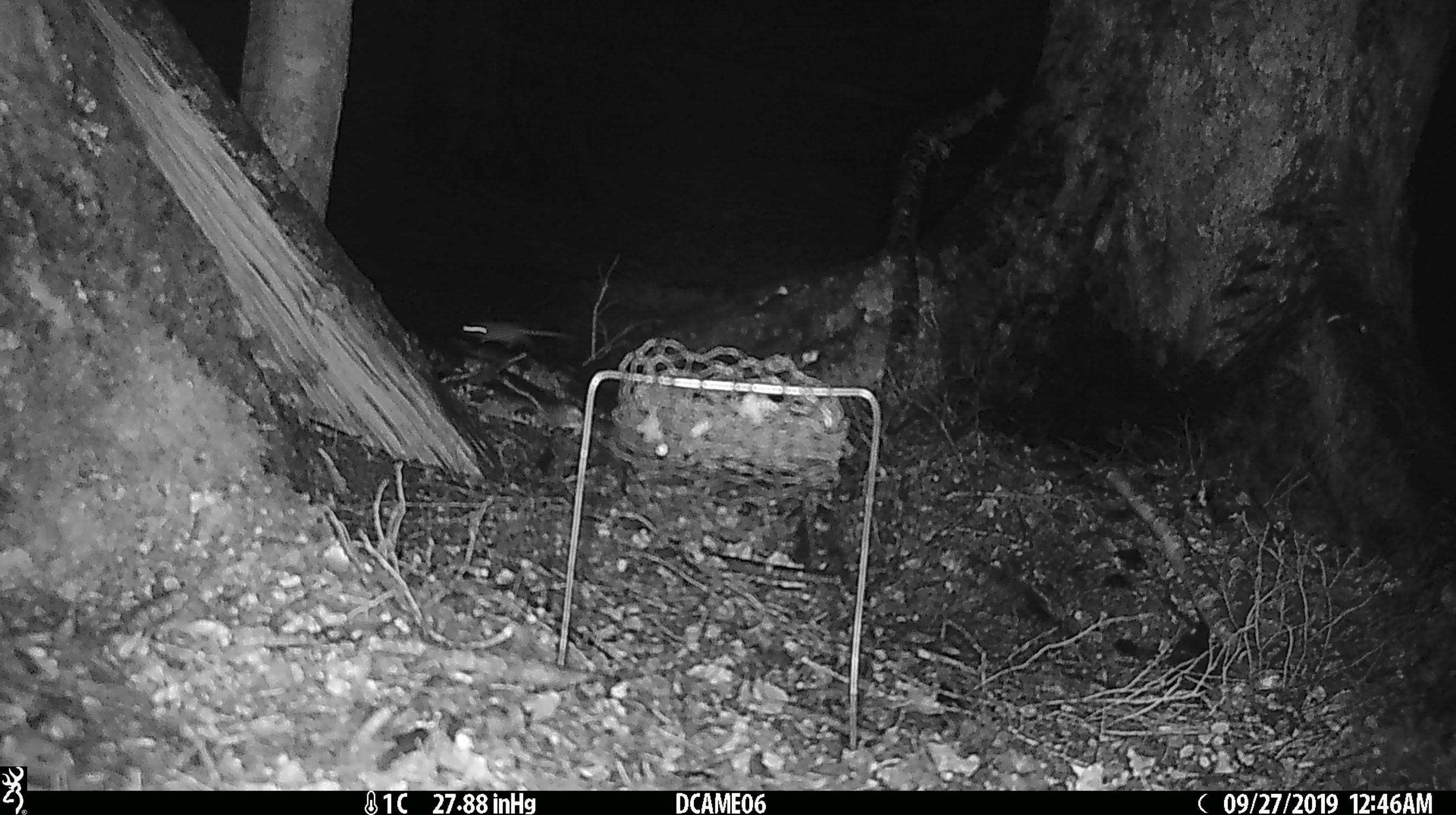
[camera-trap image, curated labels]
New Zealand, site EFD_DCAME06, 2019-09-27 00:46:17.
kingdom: Animalia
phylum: Chordata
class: Mammalia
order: Rodentia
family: Muridae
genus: Mus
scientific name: Mus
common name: mouse